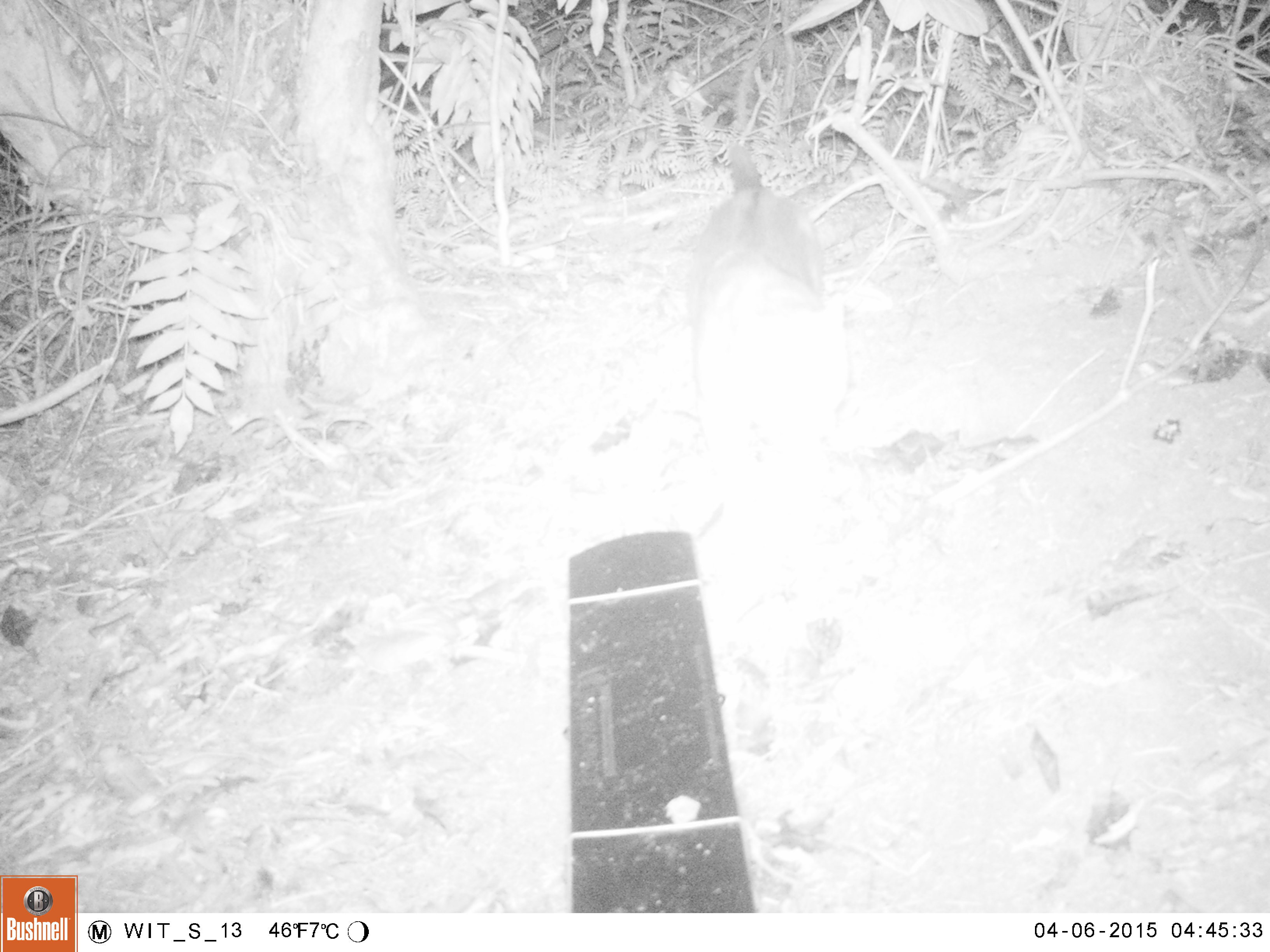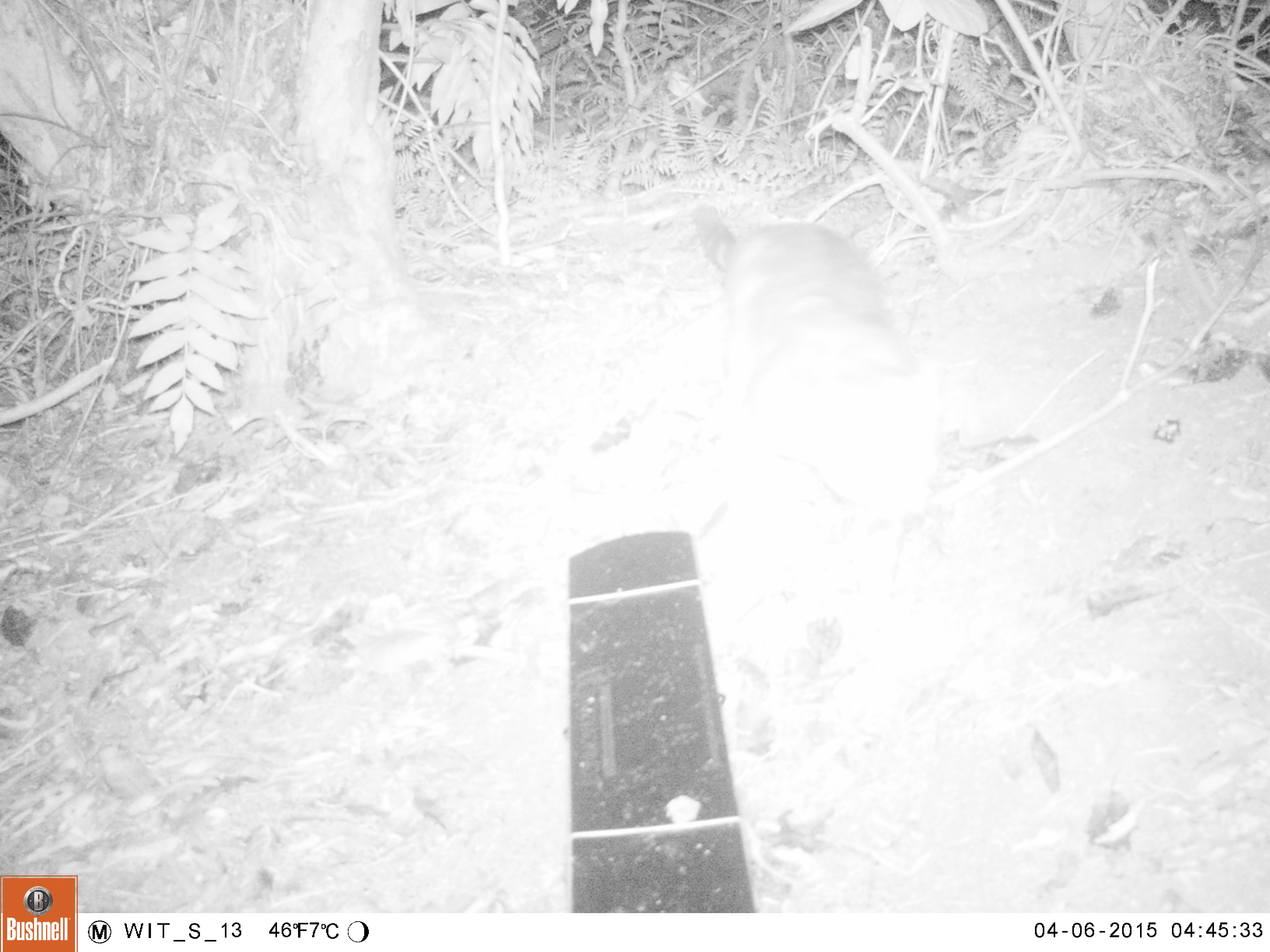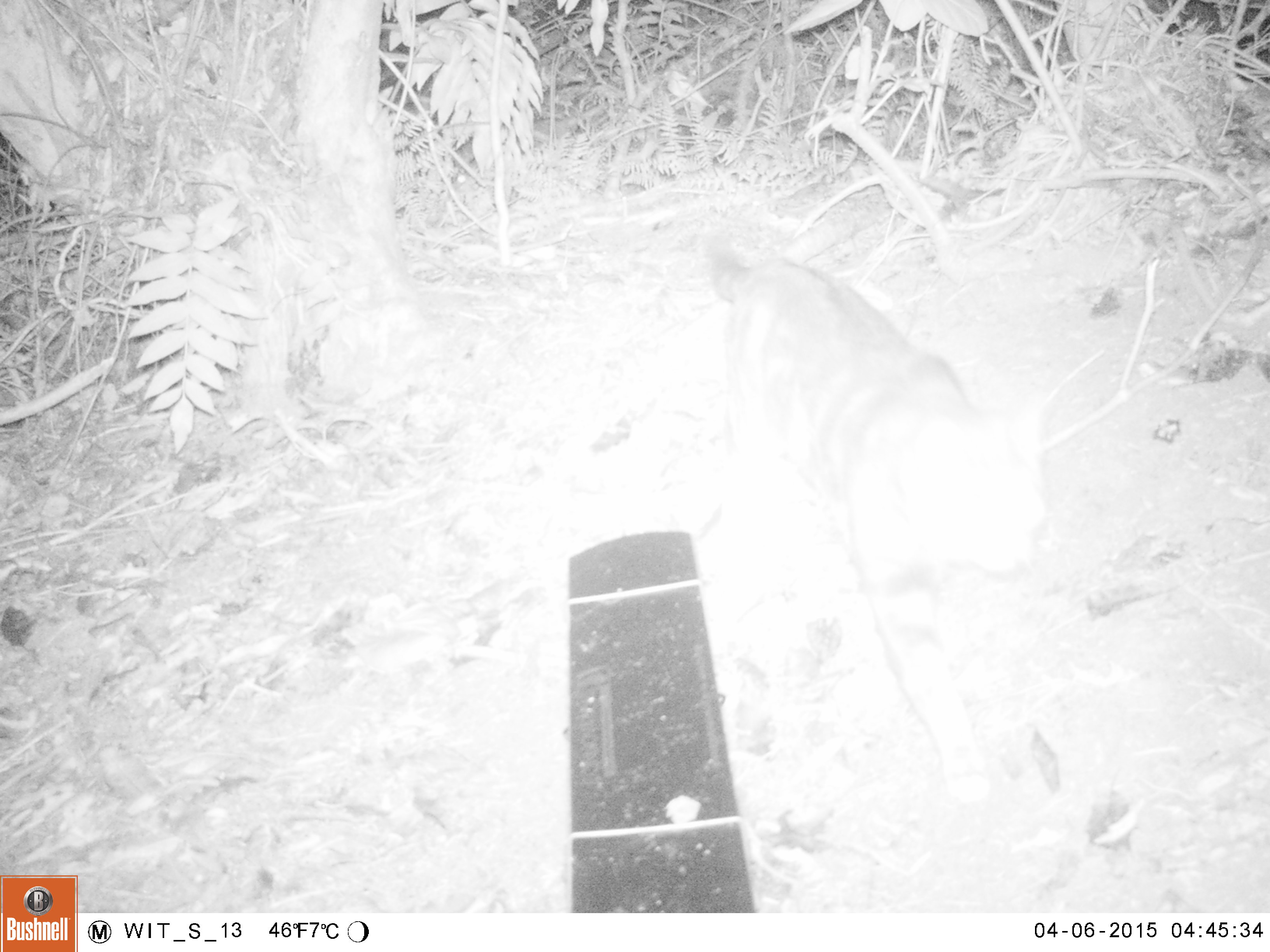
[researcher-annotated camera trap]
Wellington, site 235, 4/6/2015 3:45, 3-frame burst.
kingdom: Animalia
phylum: Chordata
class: Mammalia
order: Carnivora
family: Felidae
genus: Felis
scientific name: Felis catus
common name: cat